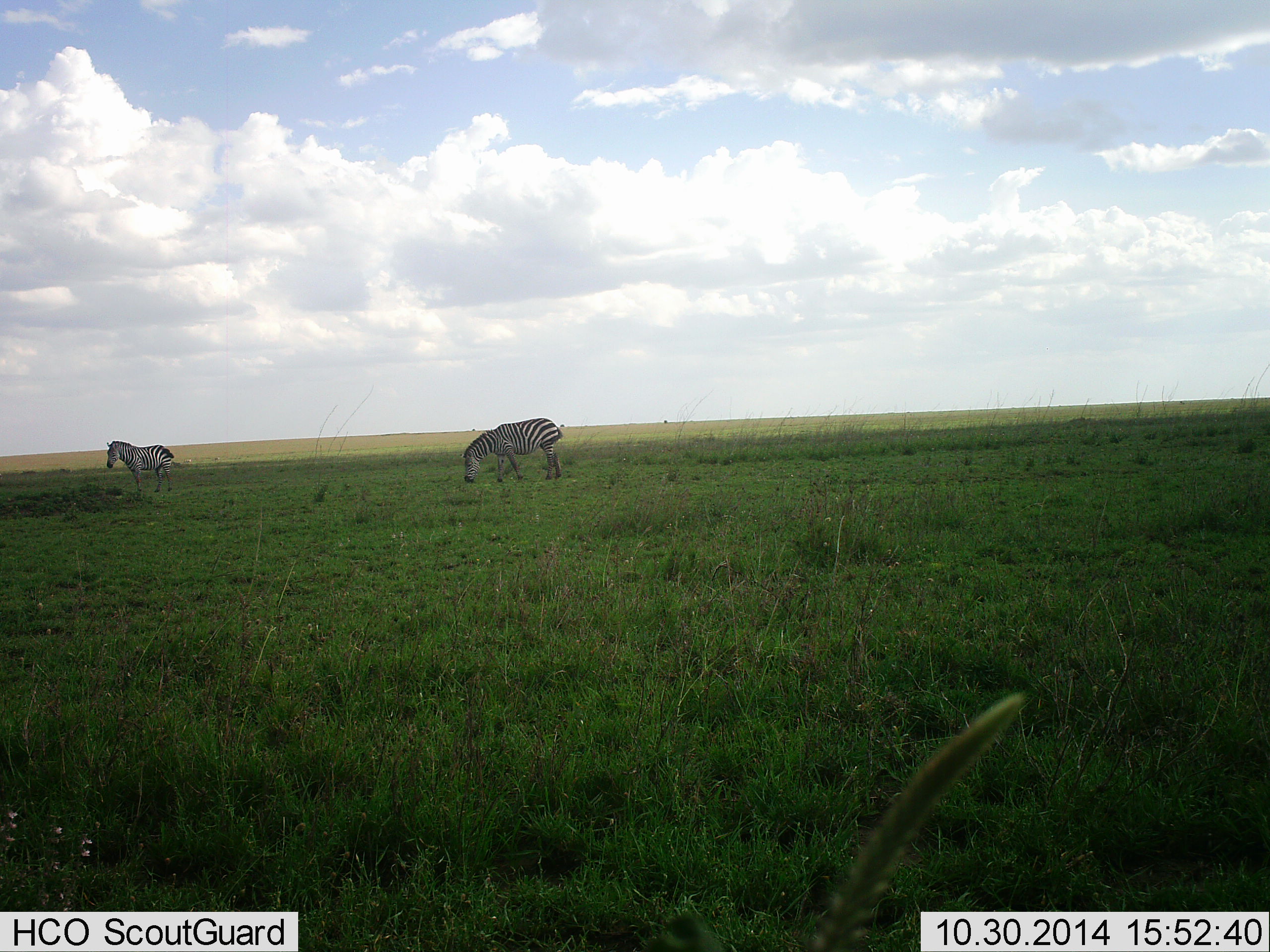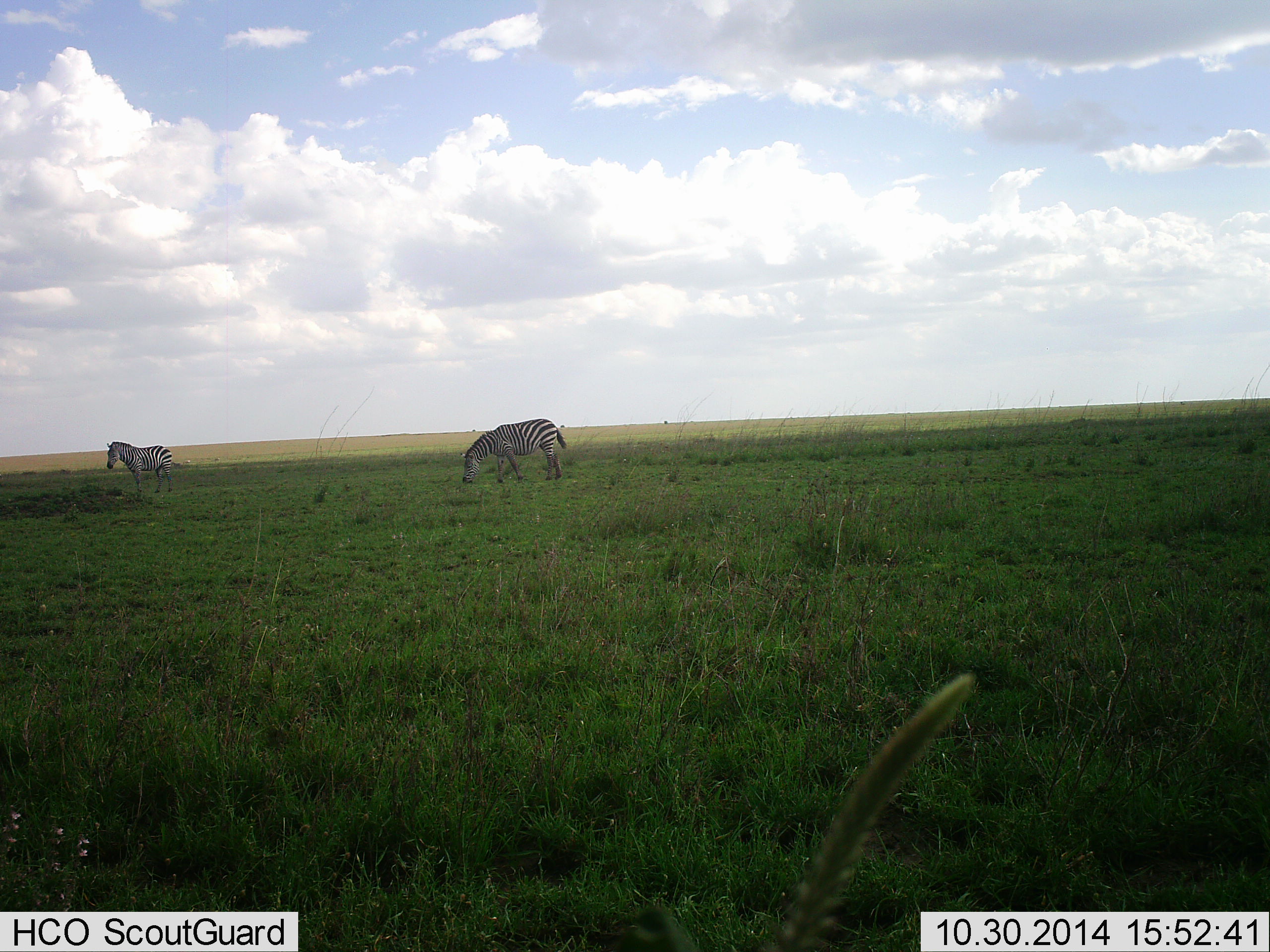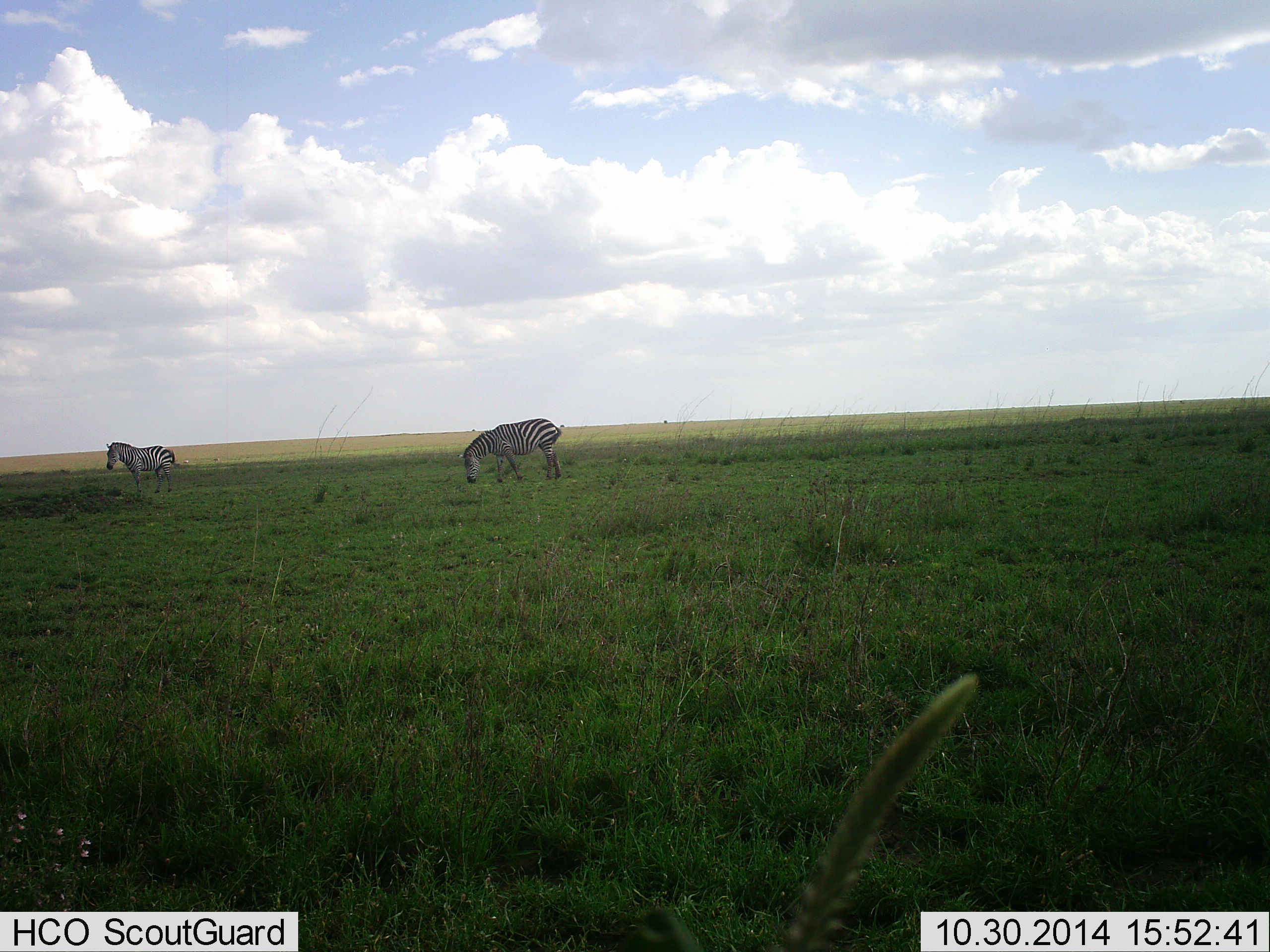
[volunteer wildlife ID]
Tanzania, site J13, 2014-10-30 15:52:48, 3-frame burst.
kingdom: Animalia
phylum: Chordata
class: Mammalia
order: Perissodactyla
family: Equidae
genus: Equus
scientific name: Equus quagga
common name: plains zebra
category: zebra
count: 2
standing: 82%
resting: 0%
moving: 9%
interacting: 0%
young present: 0%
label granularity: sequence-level